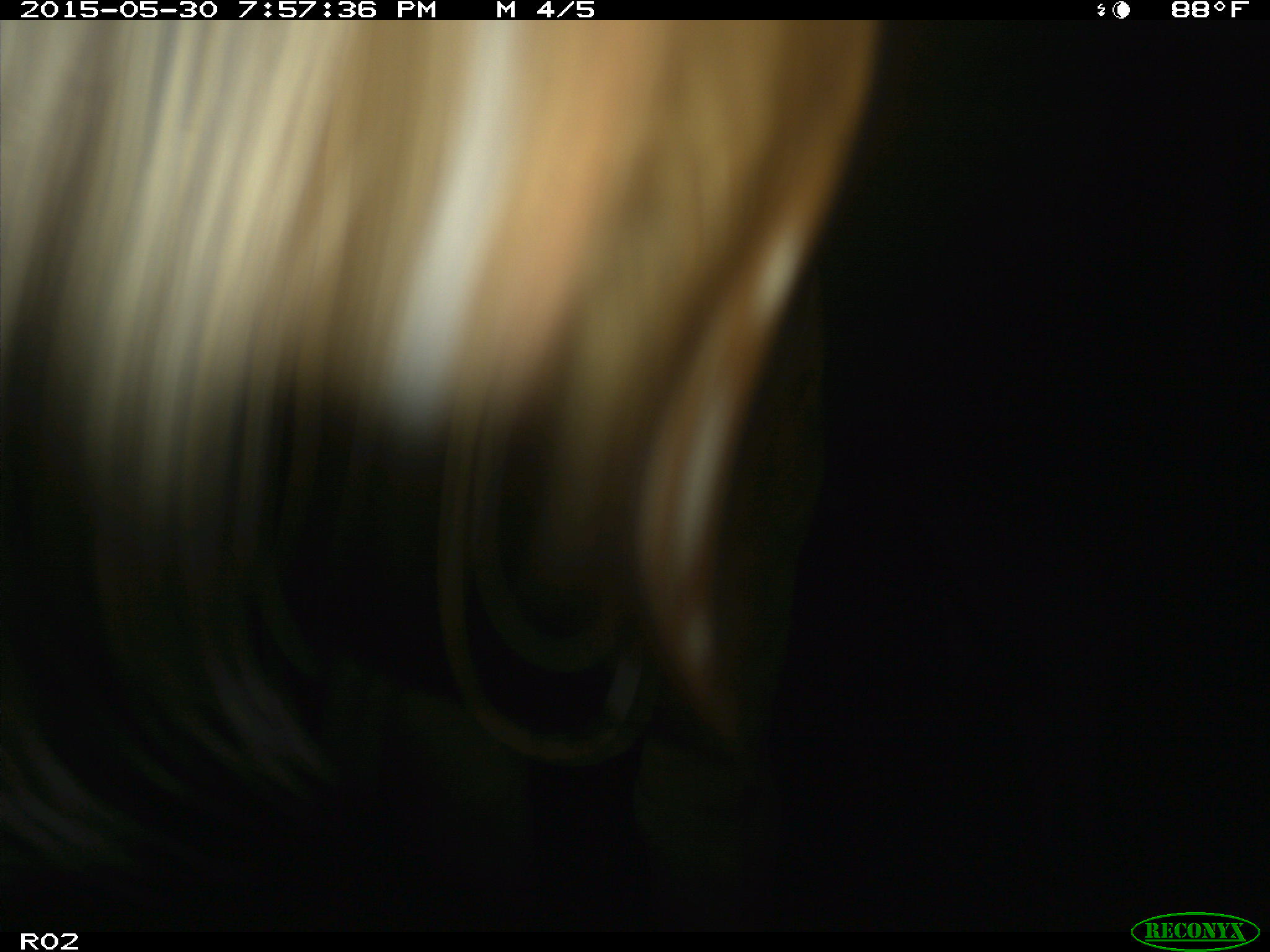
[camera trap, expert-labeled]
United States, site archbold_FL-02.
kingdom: Animalia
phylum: Chordata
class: Mammalia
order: Artiodactyla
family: Bovidae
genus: Bos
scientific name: Bos taurus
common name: domestic cow